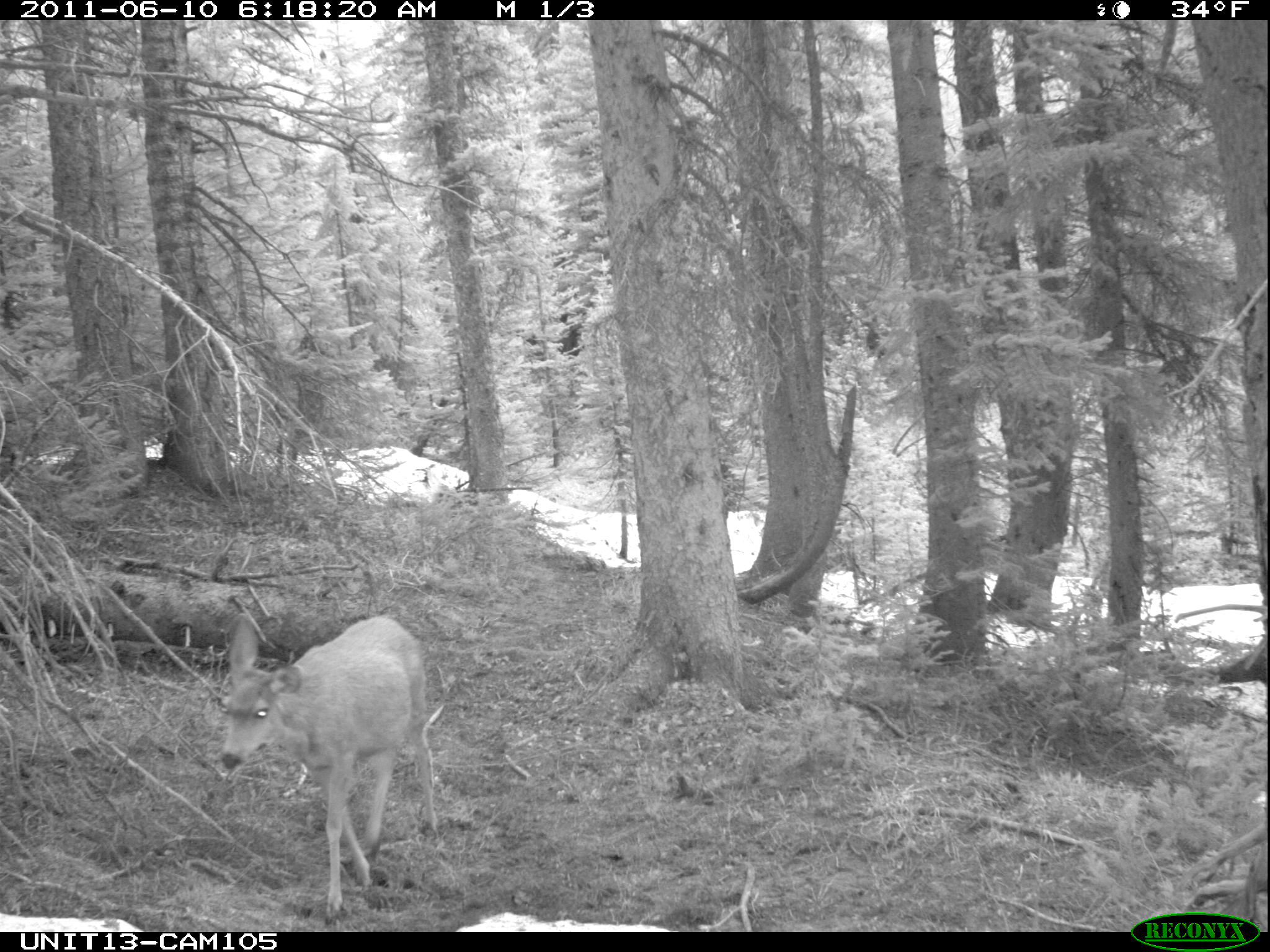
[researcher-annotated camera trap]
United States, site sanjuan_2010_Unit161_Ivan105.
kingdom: Animalia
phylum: Chordata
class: Mammalia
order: Artiodactyla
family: Cervidae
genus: Odocoileus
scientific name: Odocoileus hemionus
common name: mule deer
Odocoileus hemionus (mule deer).